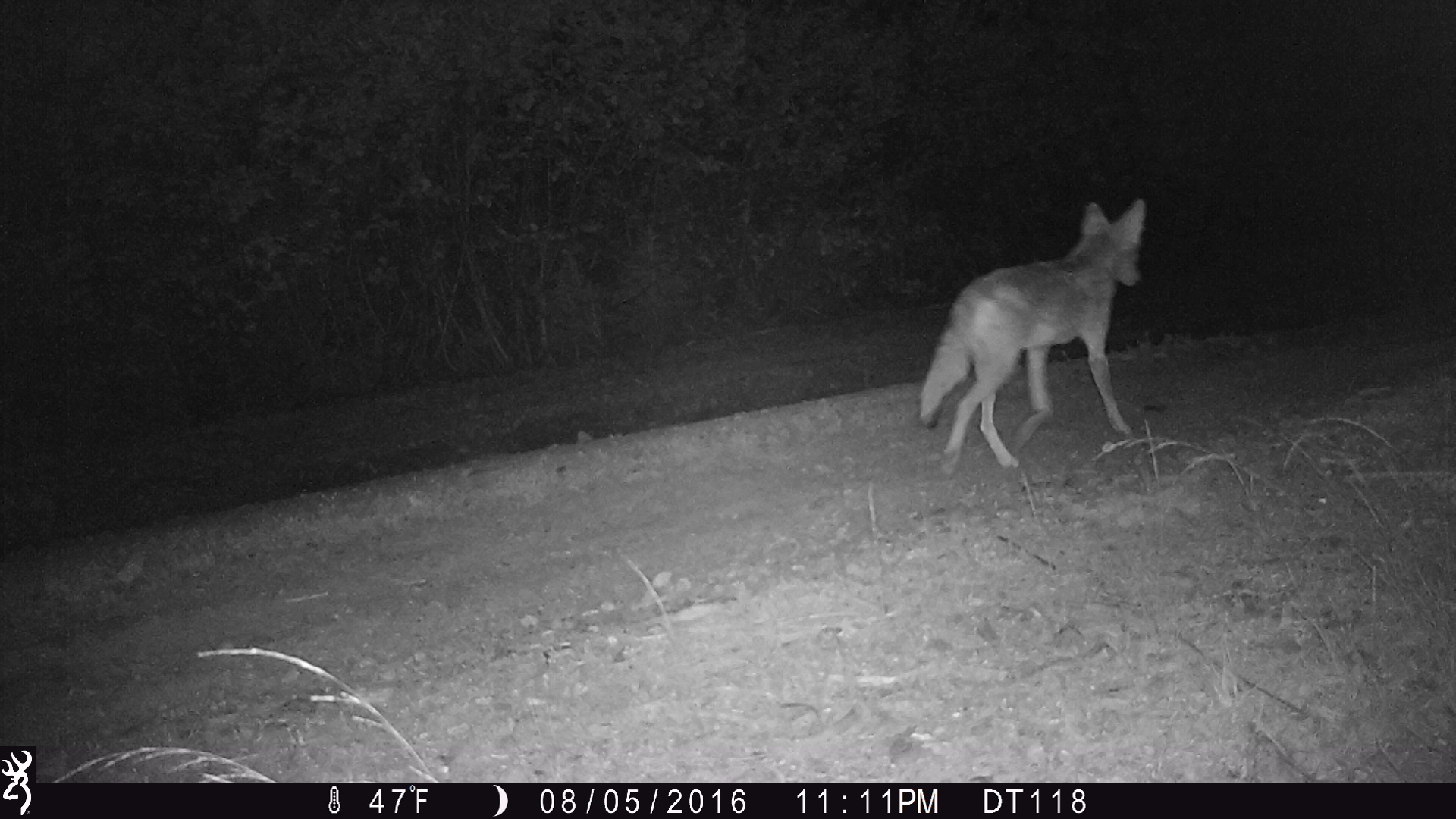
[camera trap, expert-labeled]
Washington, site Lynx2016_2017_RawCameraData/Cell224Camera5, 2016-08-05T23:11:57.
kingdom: Animalia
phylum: Chordata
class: Mammalia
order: Carnivora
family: Canidae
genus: Canis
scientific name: Canis latrans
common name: coyote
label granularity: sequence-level